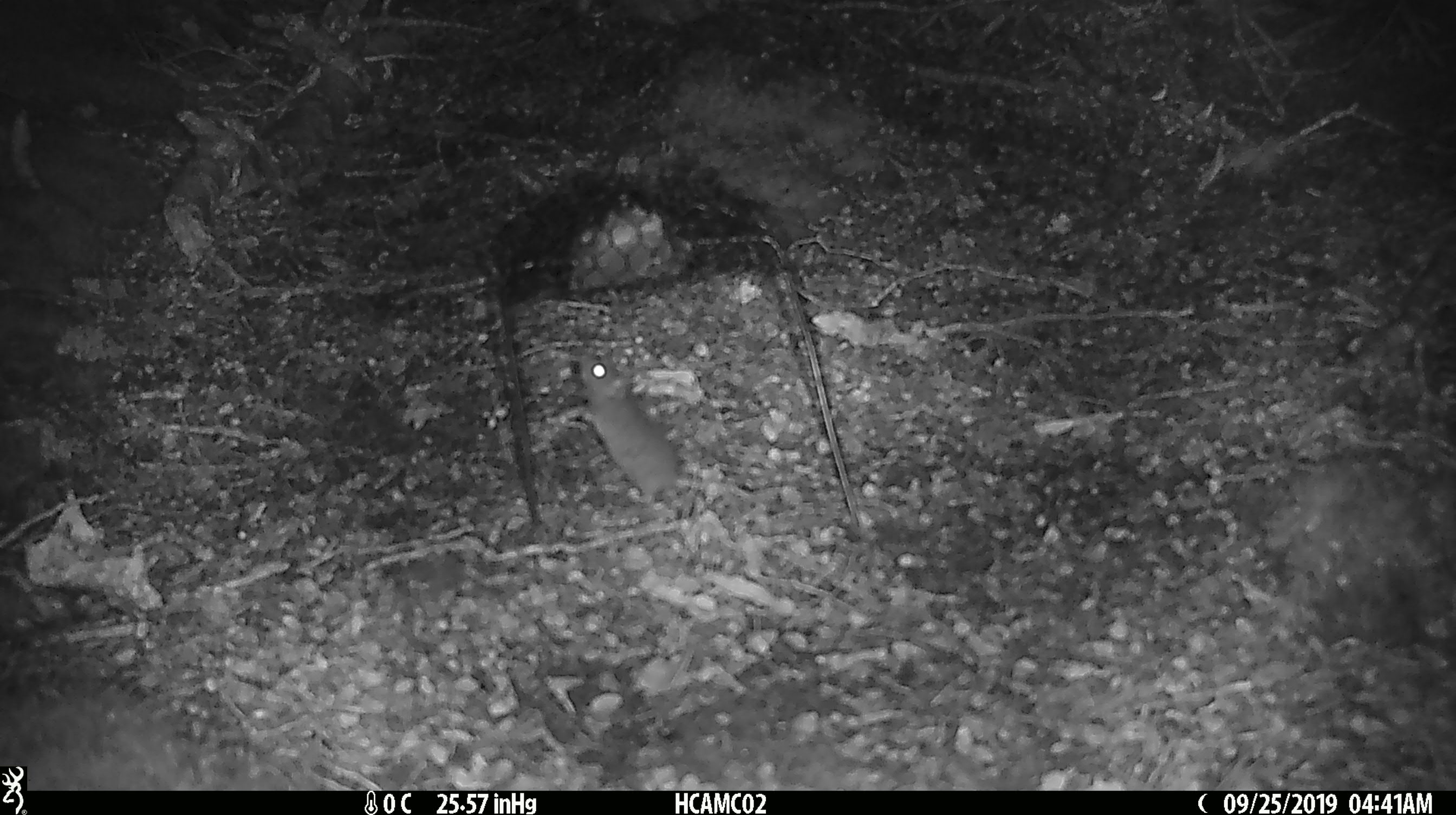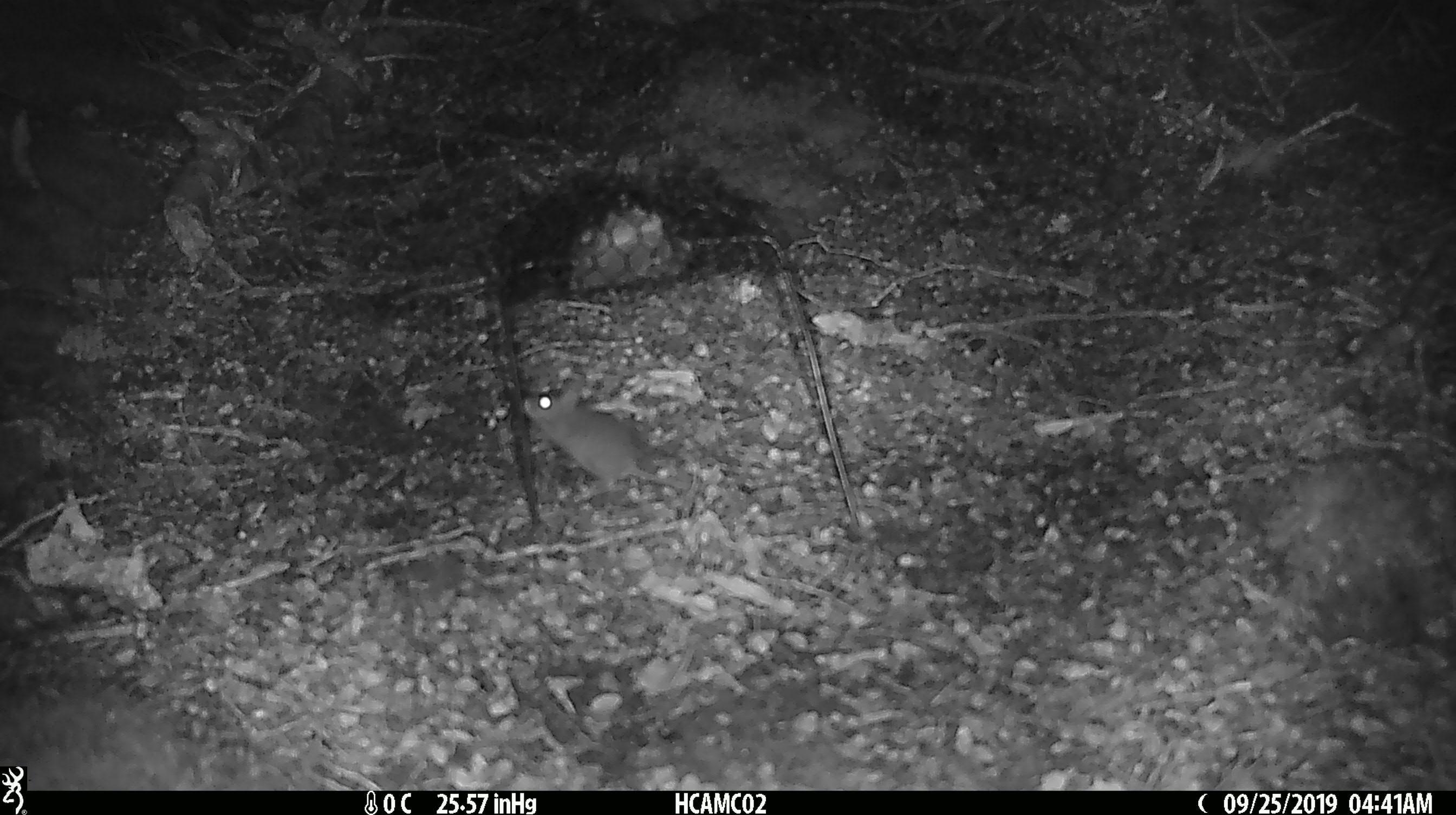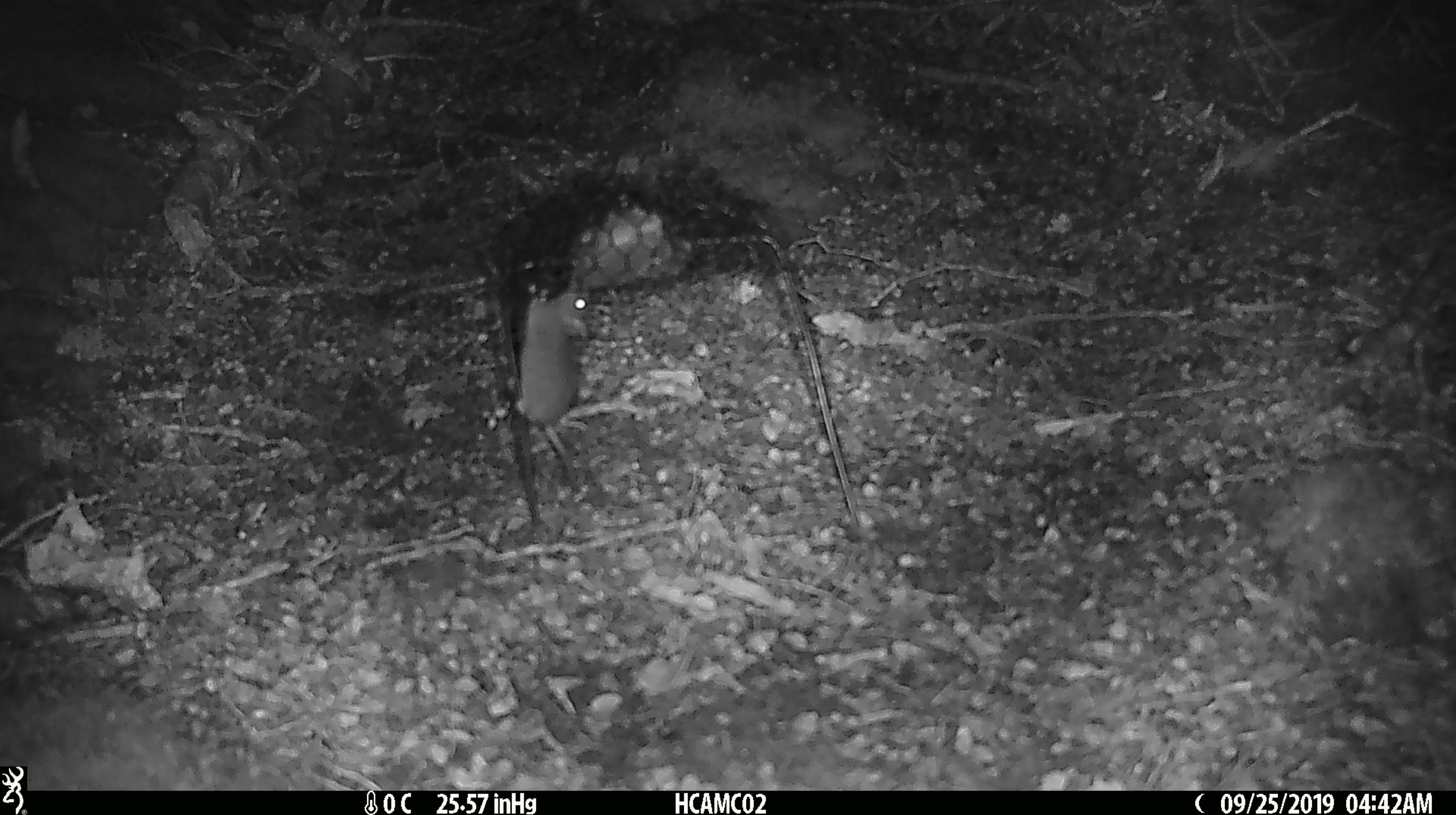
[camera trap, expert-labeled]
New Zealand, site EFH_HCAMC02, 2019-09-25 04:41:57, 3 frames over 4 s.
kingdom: Animalia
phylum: Chordata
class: Mammalia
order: Rodentia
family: Muridae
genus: Mus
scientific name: Mus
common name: mouse